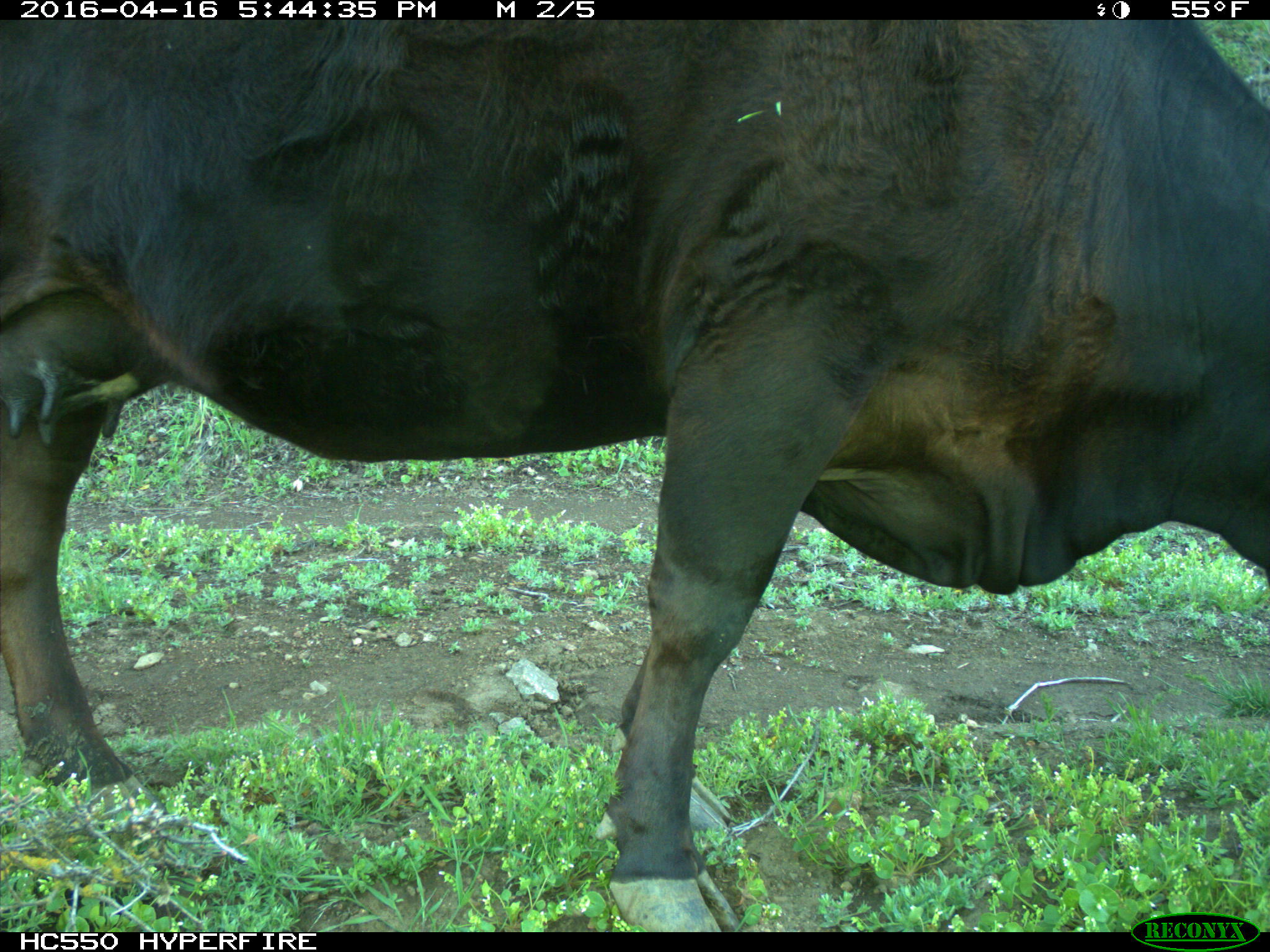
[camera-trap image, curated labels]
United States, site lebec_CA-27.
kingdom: Animalia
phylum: Chordata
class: Mammalia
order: Artiodactyla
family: Bovidae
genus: Bos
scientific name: Bos taurus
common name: domestic cow